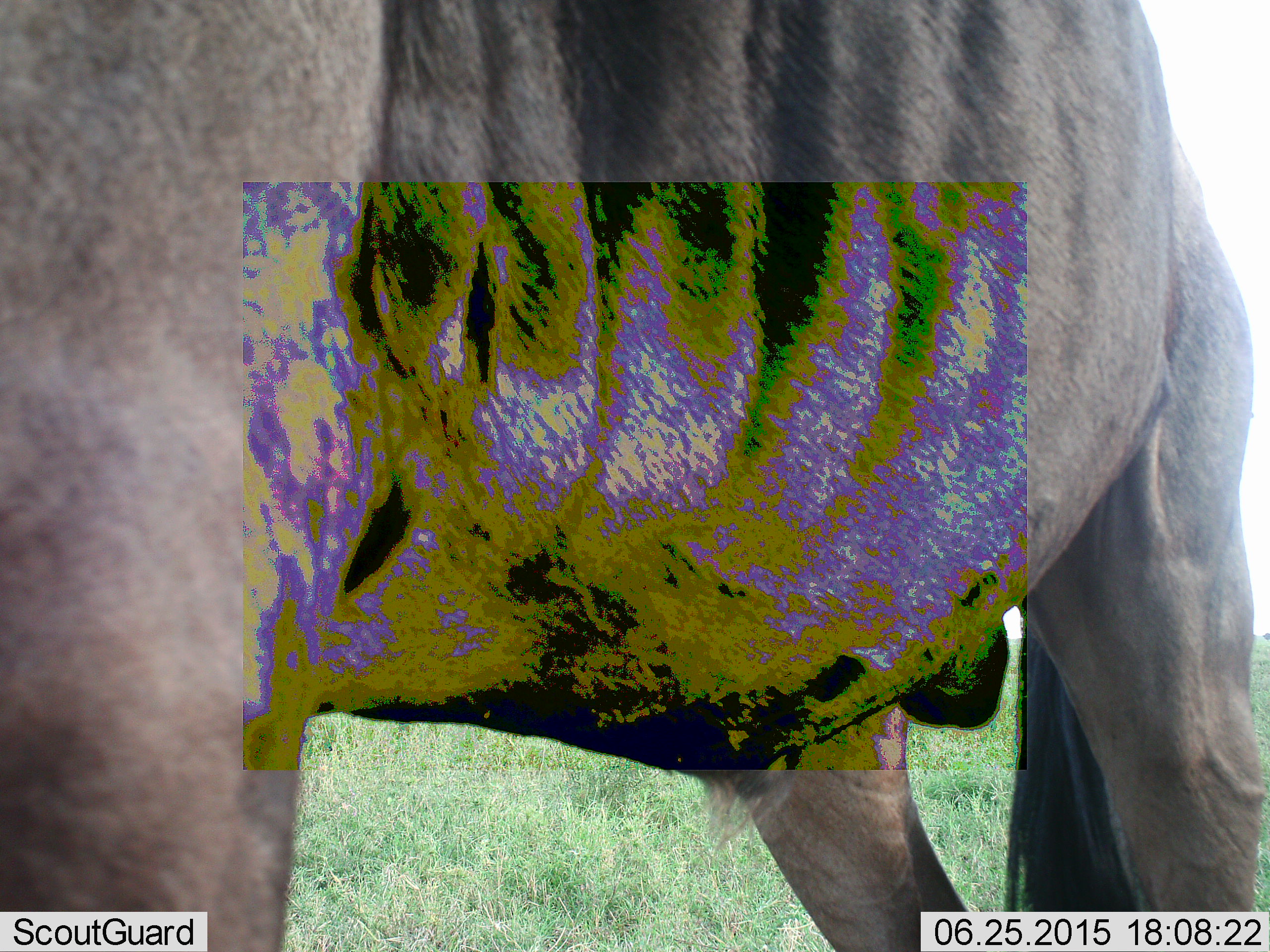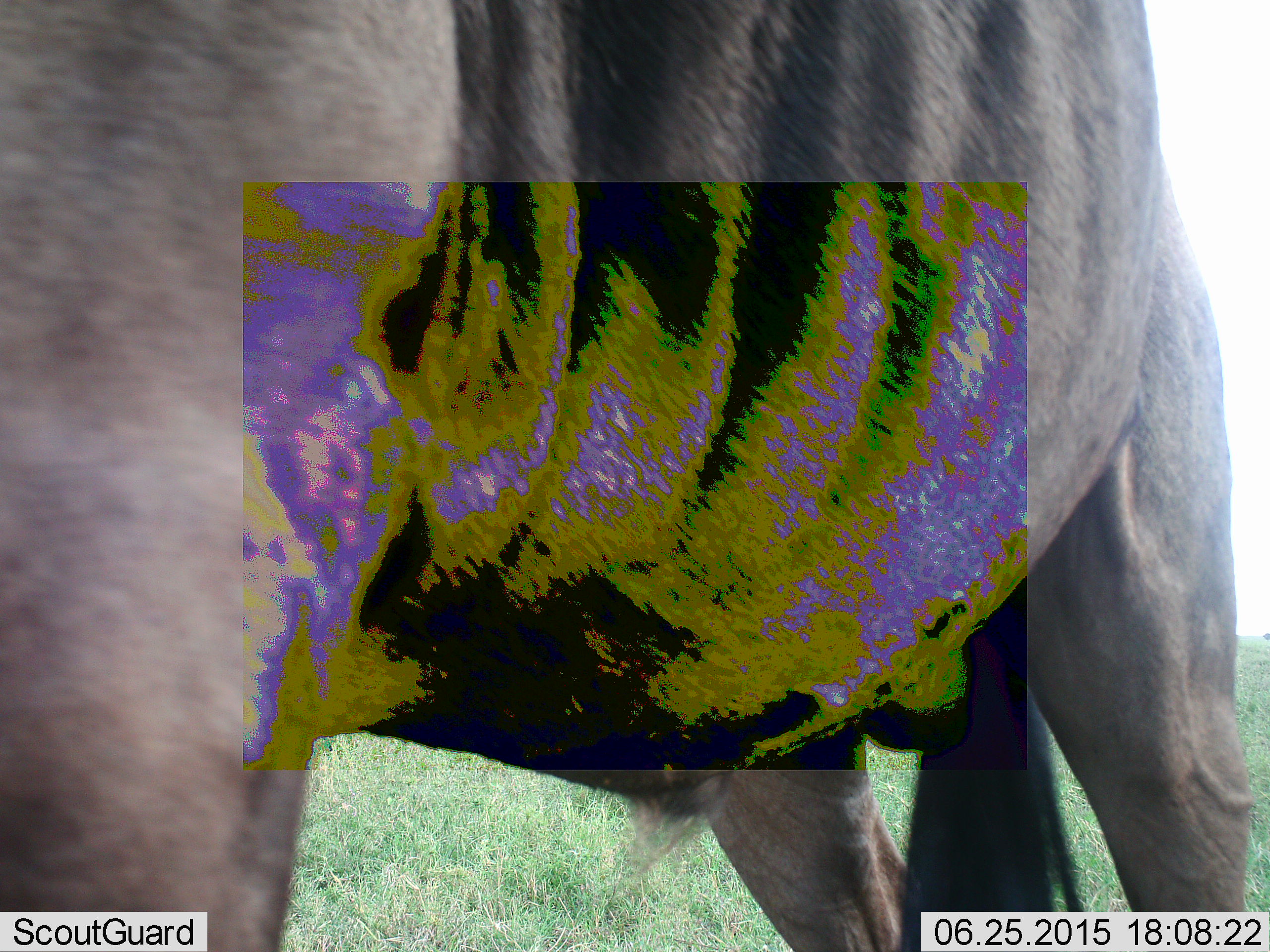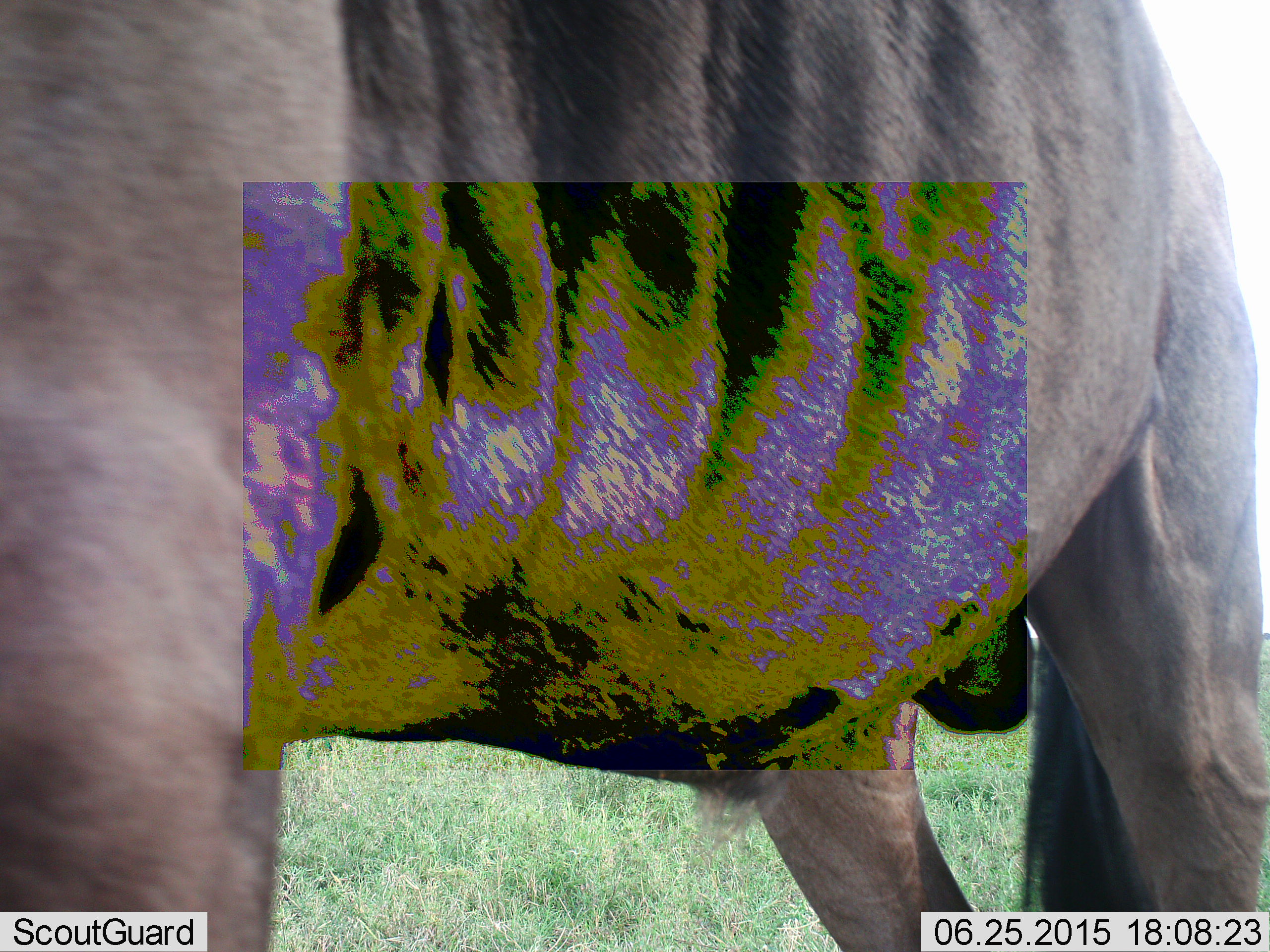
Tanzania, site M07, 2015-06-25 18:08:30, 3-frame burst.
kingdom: Animalia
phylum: Chordata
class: Mammalia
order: Artiodactyla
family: Bovidae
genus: Connochaetes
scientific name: Connochaetes taurinus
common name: blue wildebeest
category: wildebeest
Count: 1.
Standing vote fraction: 100%.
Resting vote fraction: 0%.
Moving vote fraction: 0%.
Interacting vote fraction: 0%.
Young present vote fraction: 0%.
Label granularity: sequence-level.